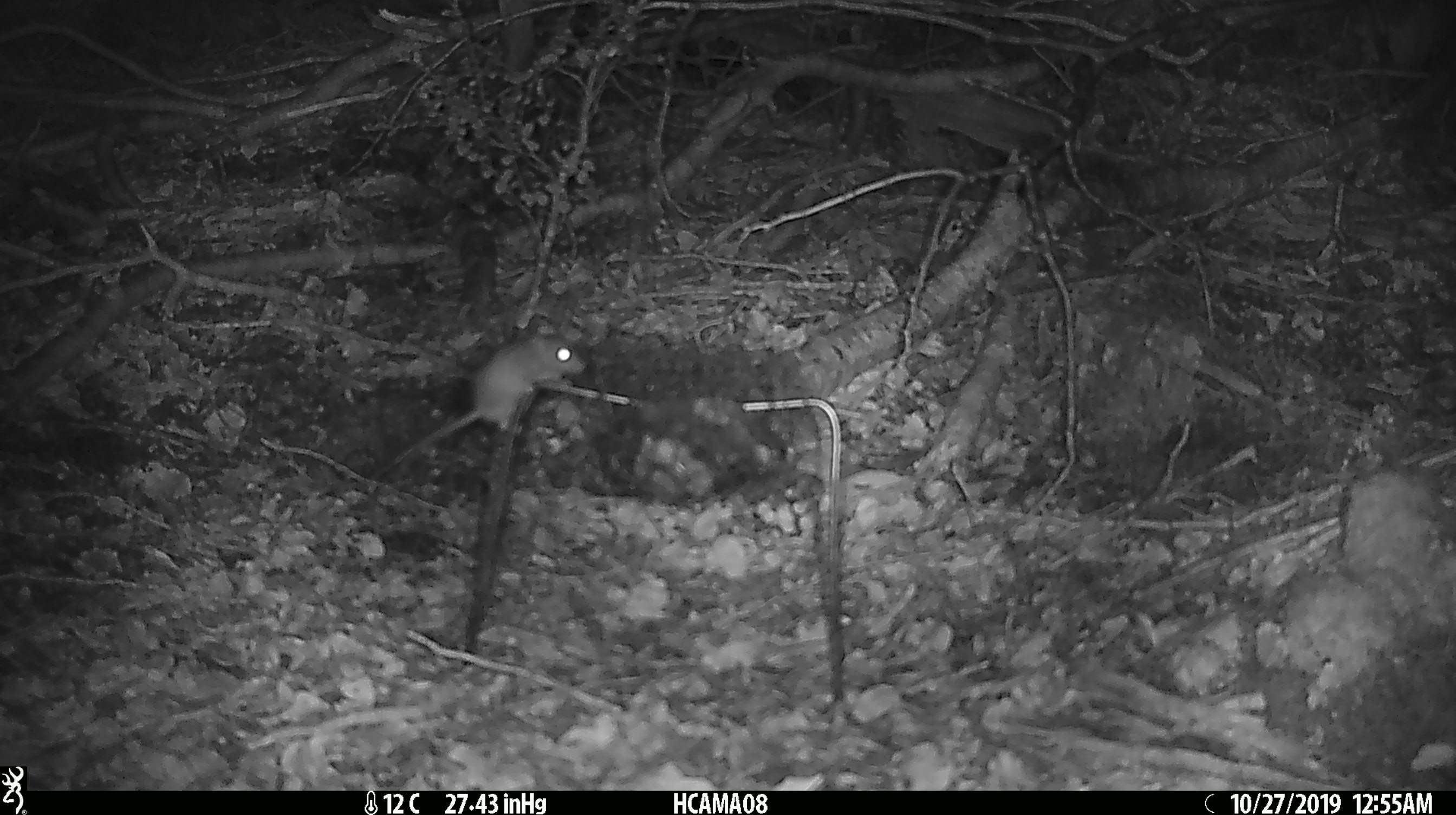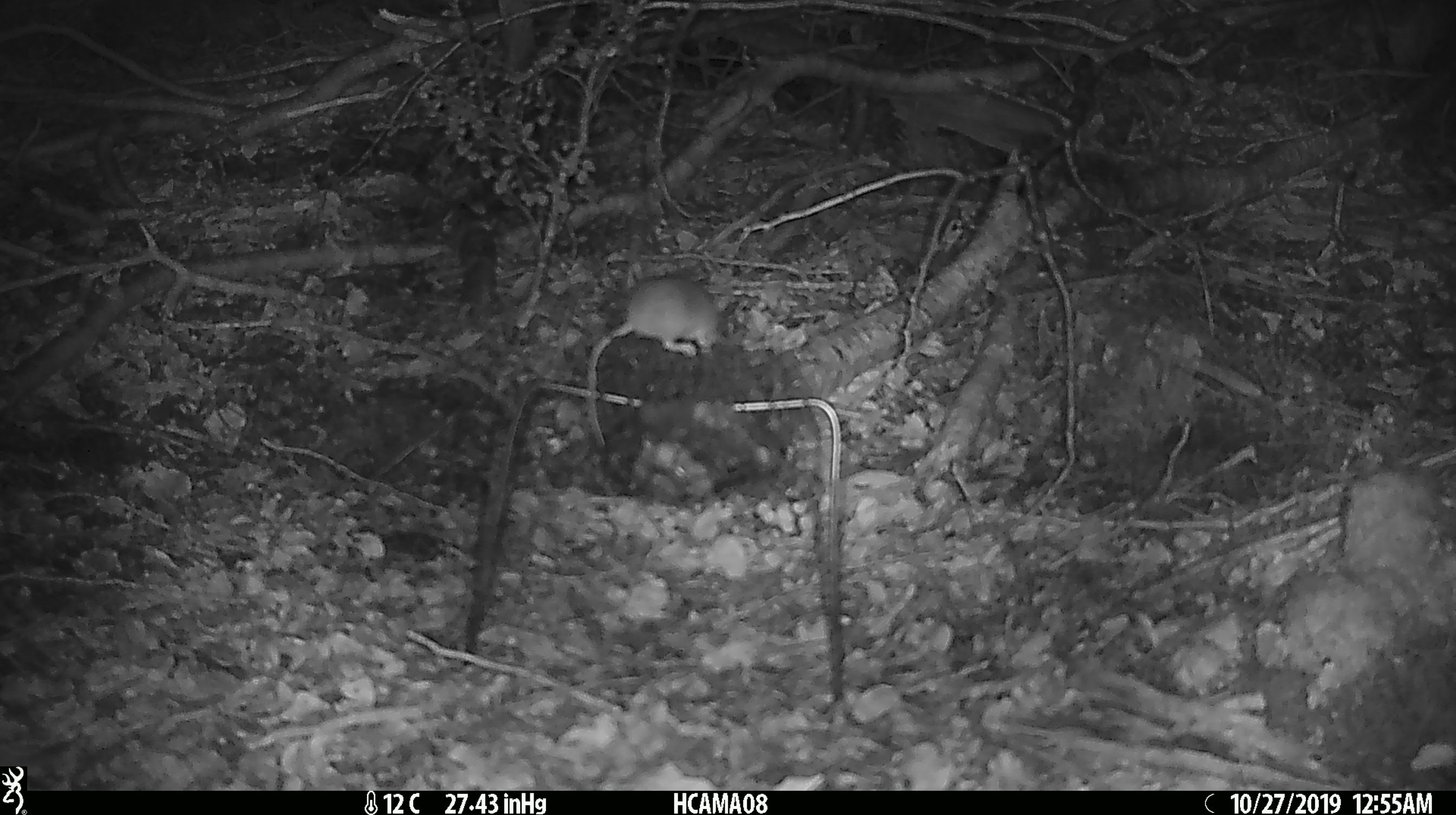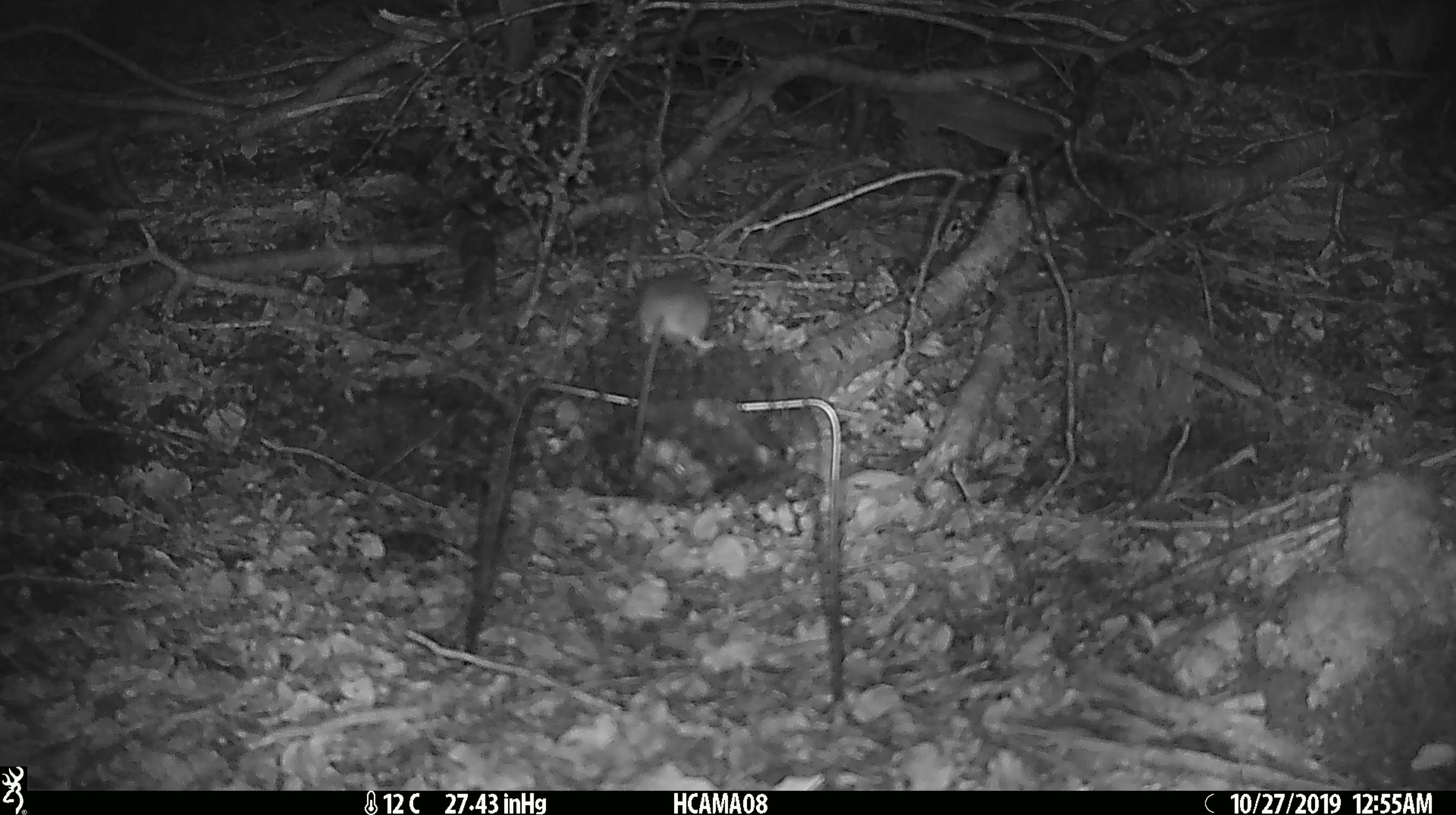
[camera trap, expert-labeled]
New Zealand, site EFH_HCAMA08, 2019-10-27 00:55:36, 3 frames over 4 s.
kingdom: Animalia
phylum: Chordata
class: Mammalia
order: Rodentia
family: Muridae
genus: Mus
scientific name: Mus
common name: mouse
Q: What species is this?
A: Mouse (Mus).